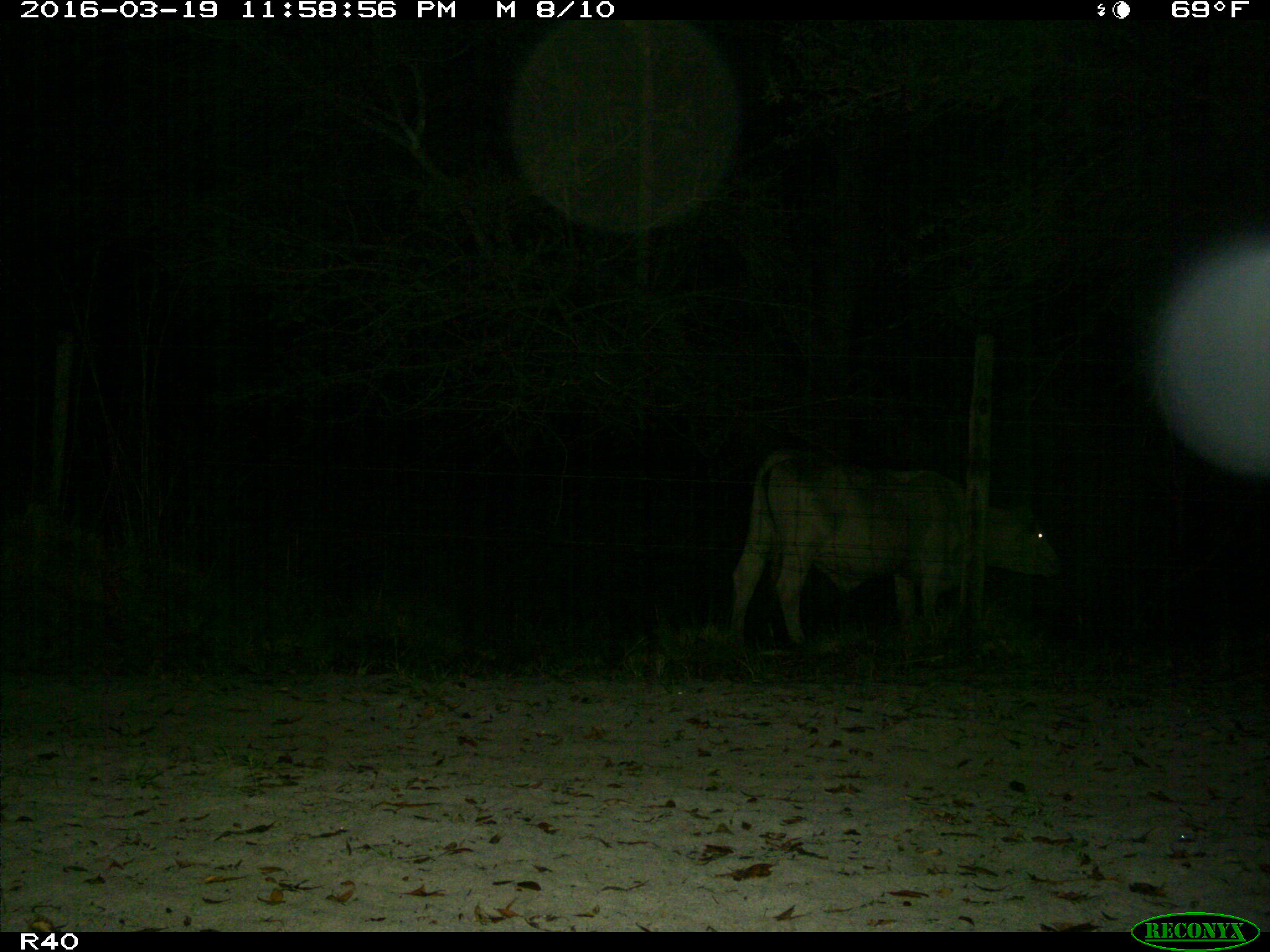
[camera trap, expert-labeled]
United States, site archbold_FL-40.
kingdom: Animalia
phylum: Chordata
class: Mammalia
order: Artiodactyla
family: Bovidae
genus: Bos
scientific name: Bos taurus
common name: domestic cow